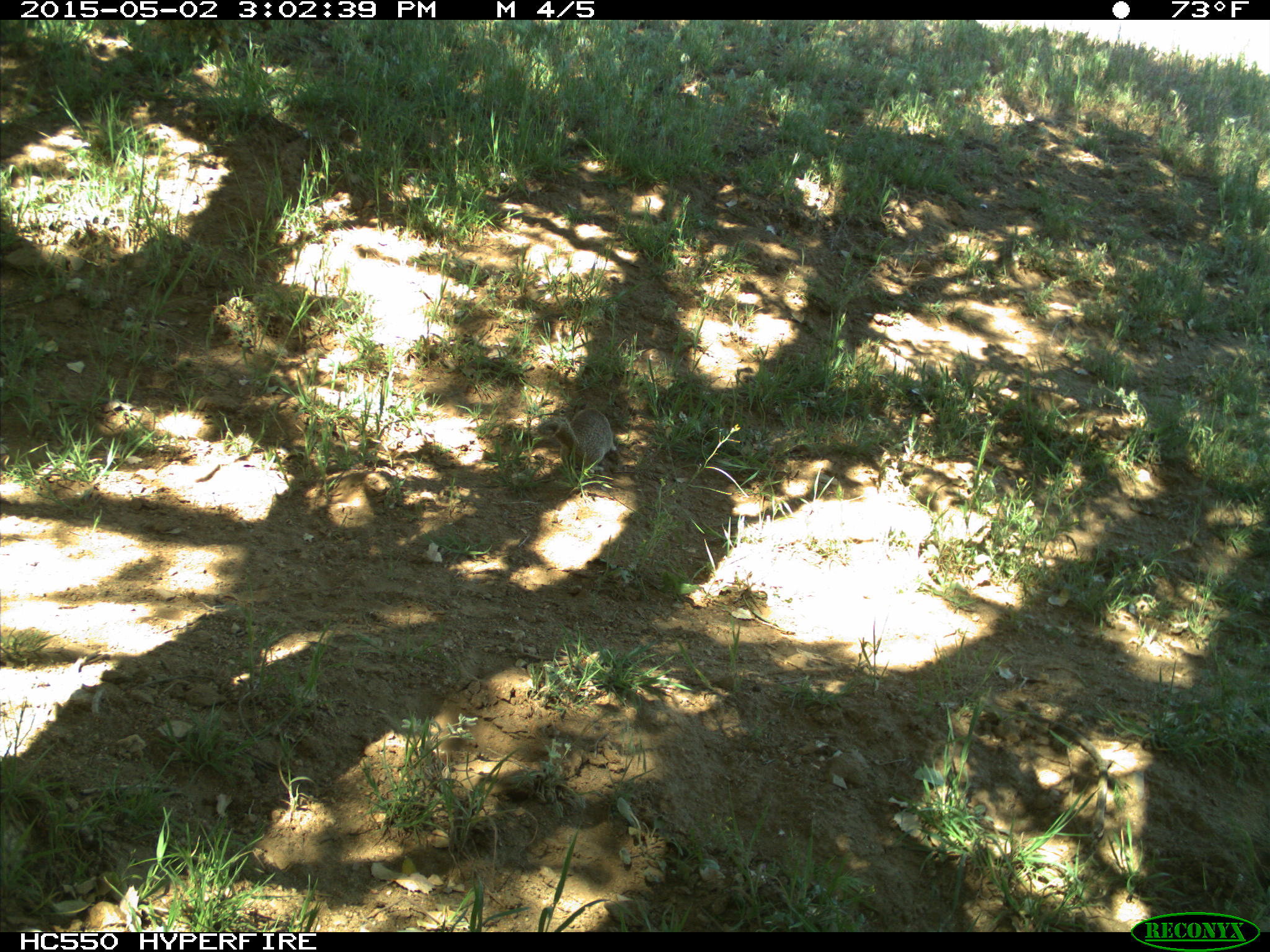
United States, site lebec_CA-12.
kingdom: Animalia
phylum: Chordata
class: Mammalia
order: Rodentia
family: Sciuridae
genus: Otospermophilus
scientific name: Otospermophilus beecheyi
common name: california ground squirrel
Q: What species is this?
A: Otospermophilus beecheyi (california ground squirrel).